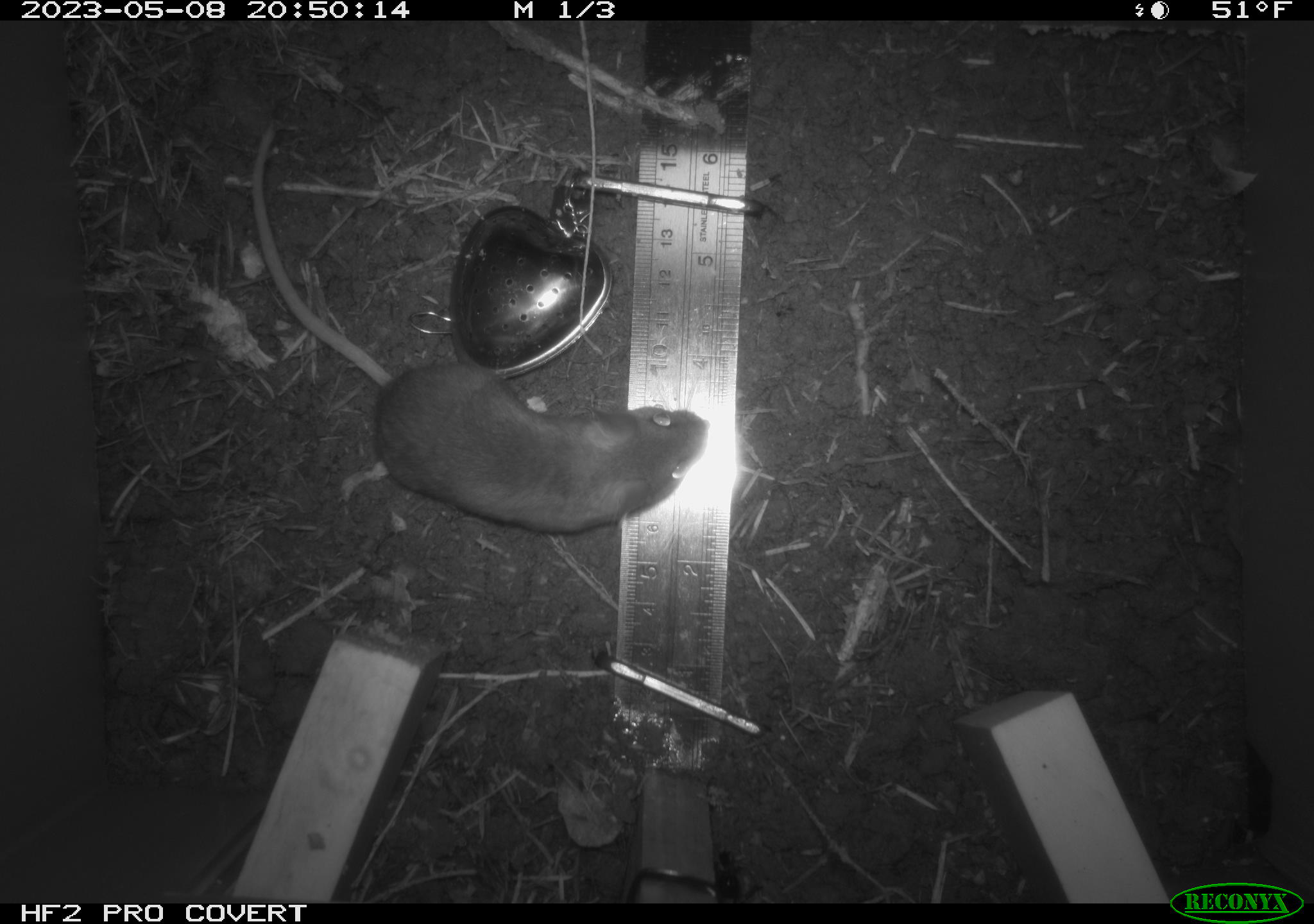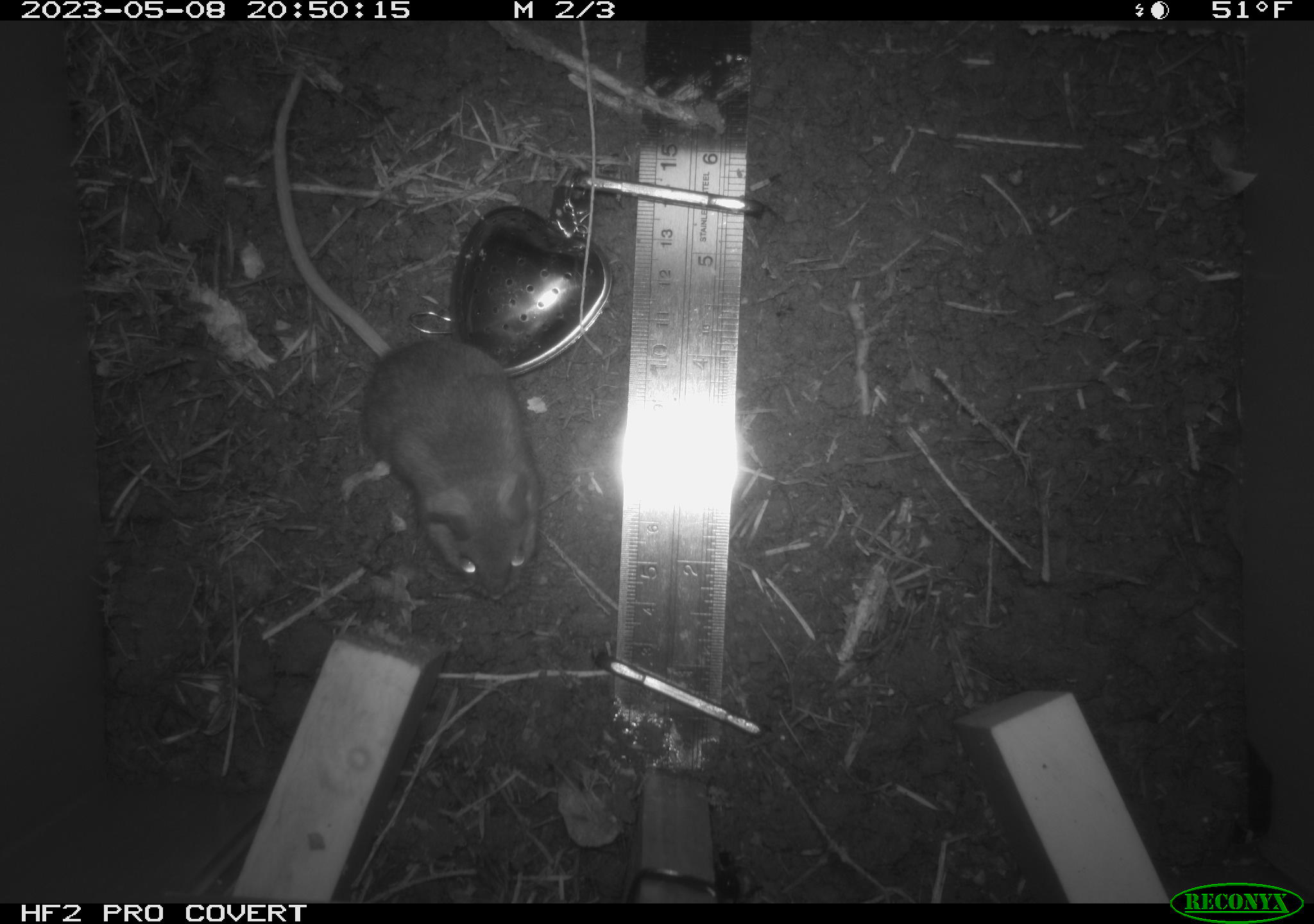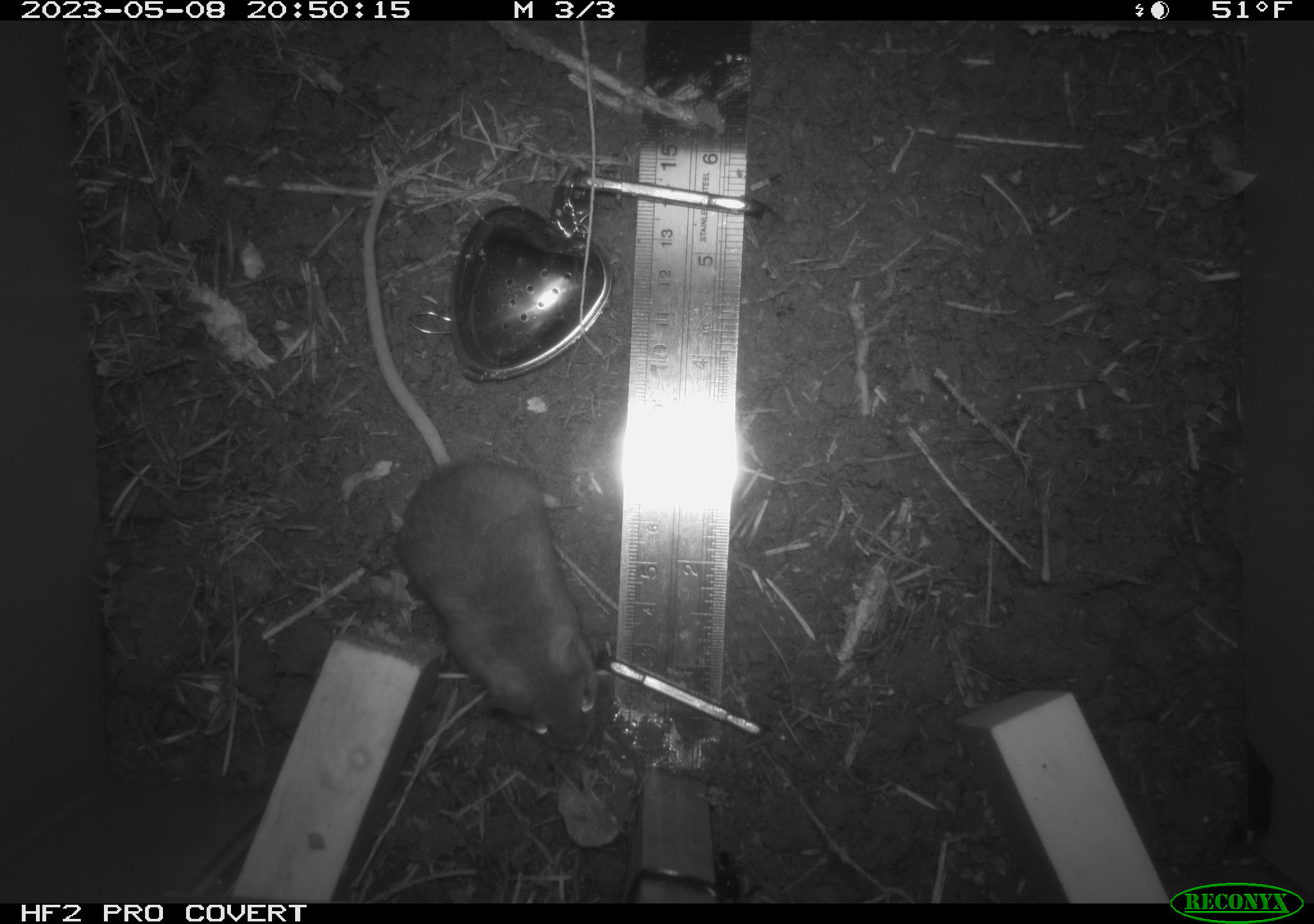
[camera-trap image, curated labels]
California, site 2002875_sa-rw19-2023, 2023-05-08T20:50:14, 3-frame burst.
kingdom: Animalia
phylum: Chordata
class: Mammalia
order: Rodentia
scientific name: Rodentia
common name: mouse species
Mouse species (Rodentia).